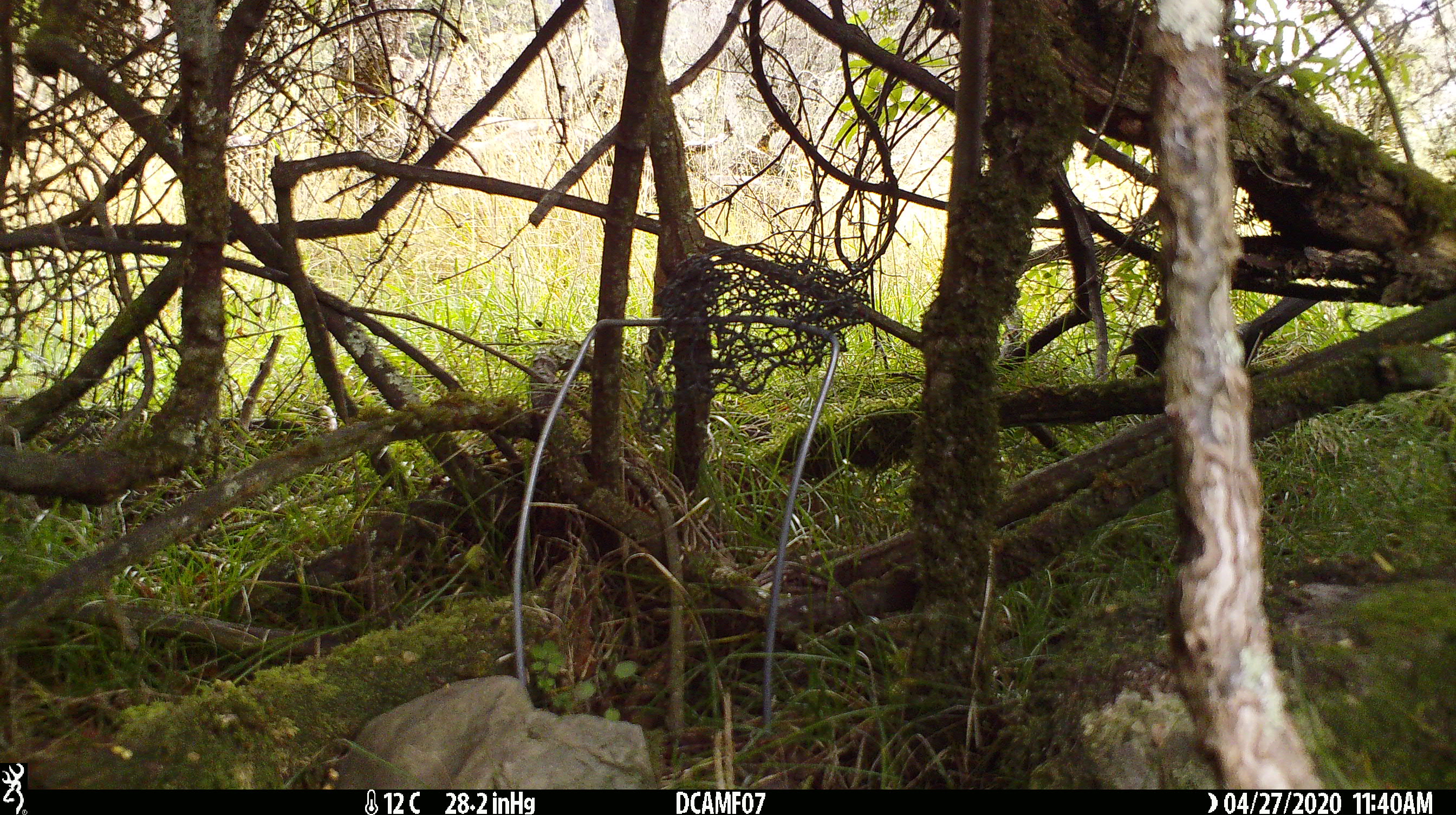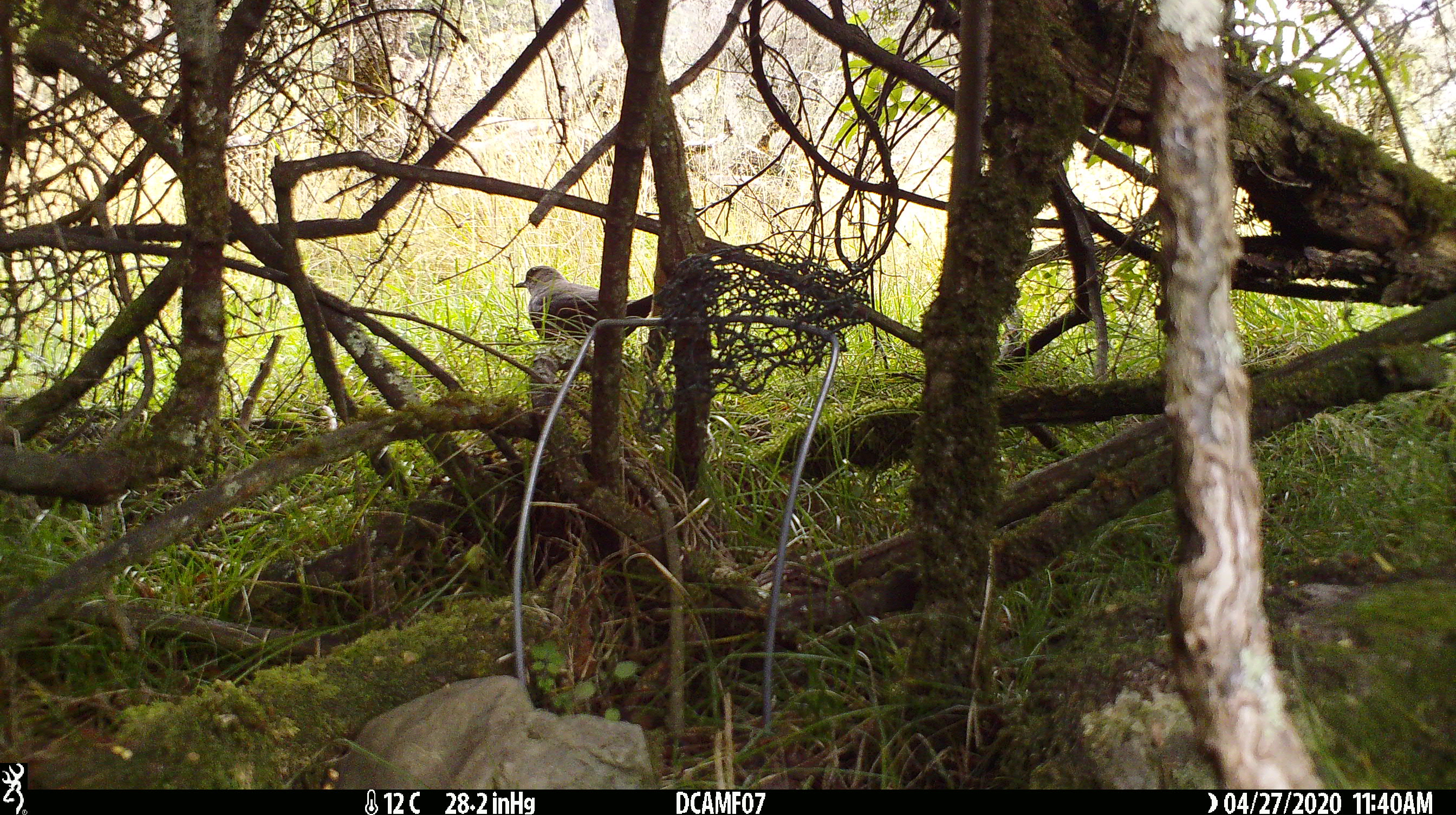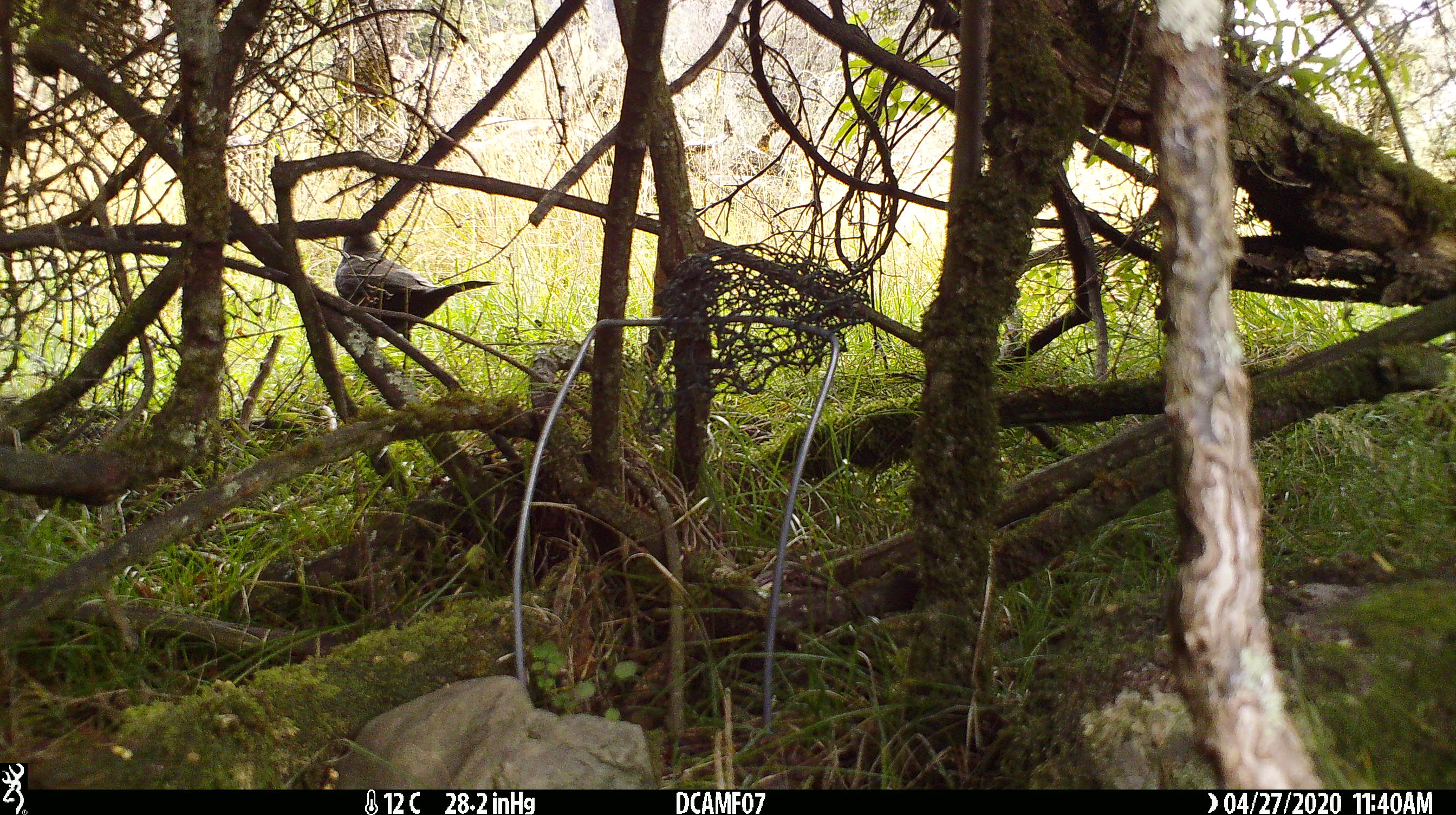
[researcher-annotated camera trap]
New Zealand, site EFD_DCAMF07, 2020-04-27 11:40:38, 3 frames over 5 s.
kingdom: Animalia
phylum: Chordata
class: Aves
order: Passeriformes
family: Turdidae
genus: Turdus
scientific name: Turdus merula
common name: eurasian blackbird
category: blackbird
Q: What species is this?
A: Blackbird (eurasian blackbird) (Turdus merula).